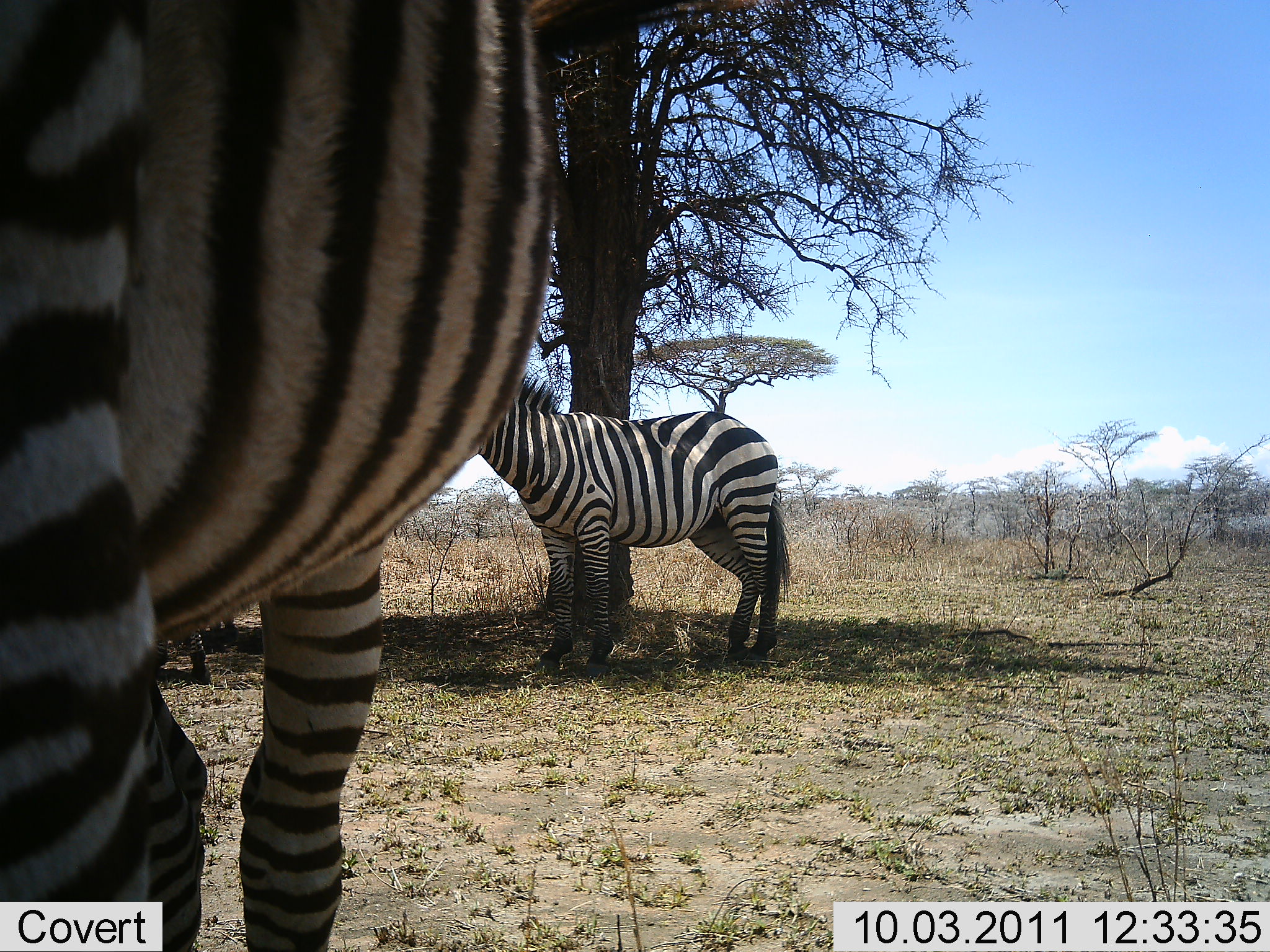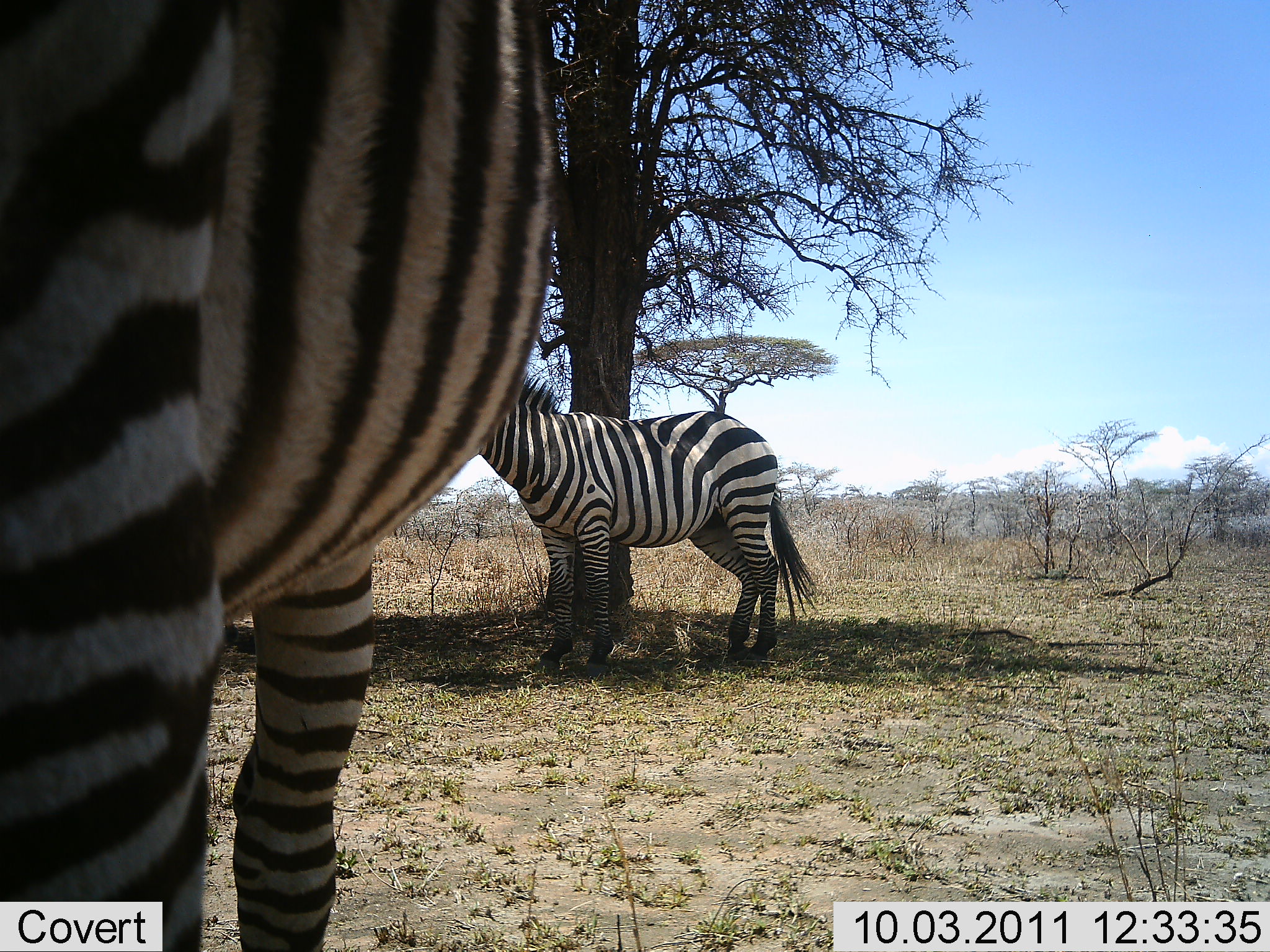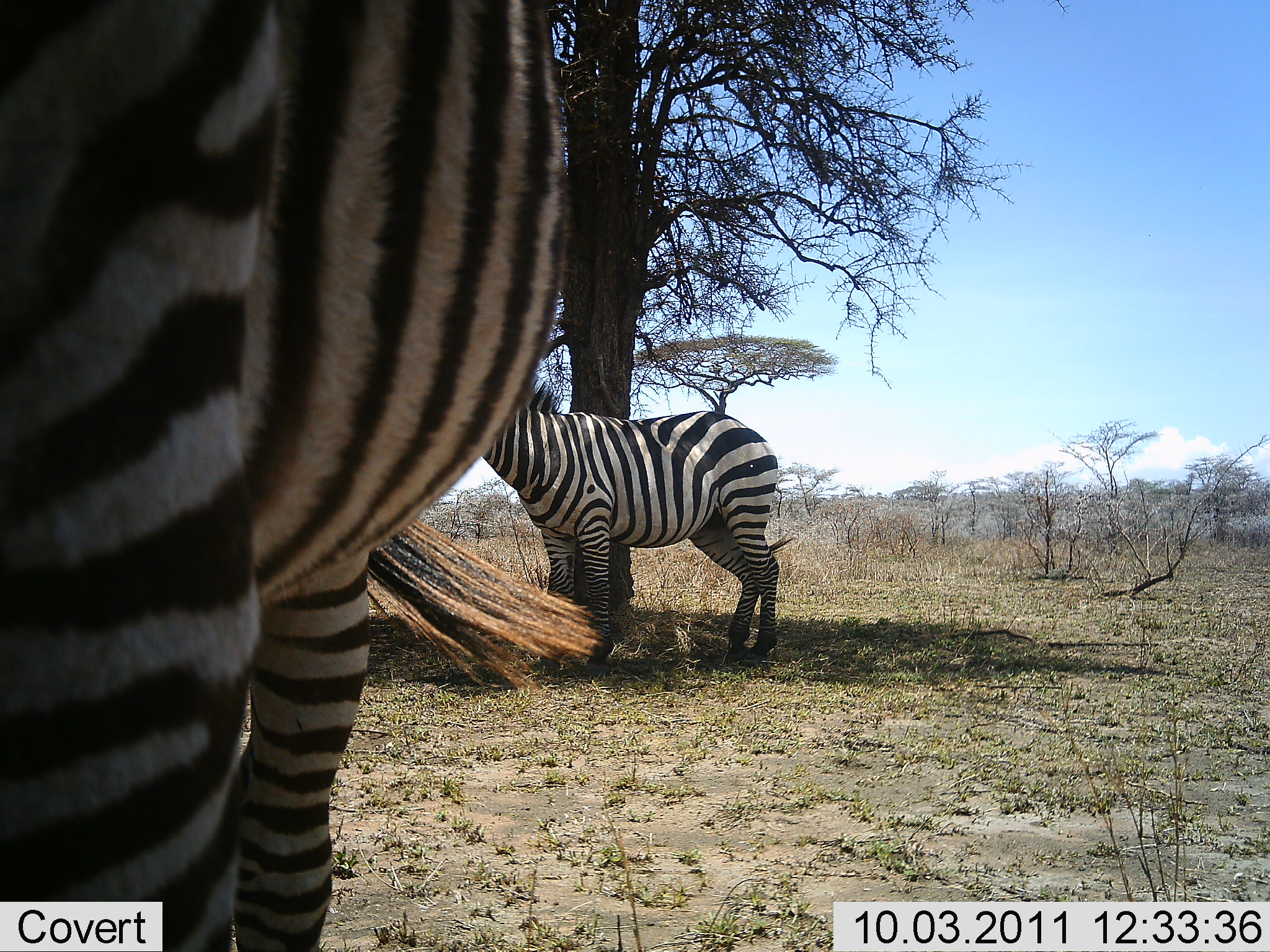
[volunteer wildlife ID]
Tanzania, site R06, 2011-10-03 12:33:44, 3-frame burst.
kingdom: Animalia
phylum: Chordata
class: Mammalia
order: Perissodactyla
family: Equidae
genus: Equus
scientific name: Equus quagga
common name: plains zebra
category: zebra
Zebra (plains zebra) (Equus quagga), count 2. Behavior (volunteer vote fractions): standing 88%, resting 19%, moving 0%, interacting 0%. Young present (vote fraction): 0%. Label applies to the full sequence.